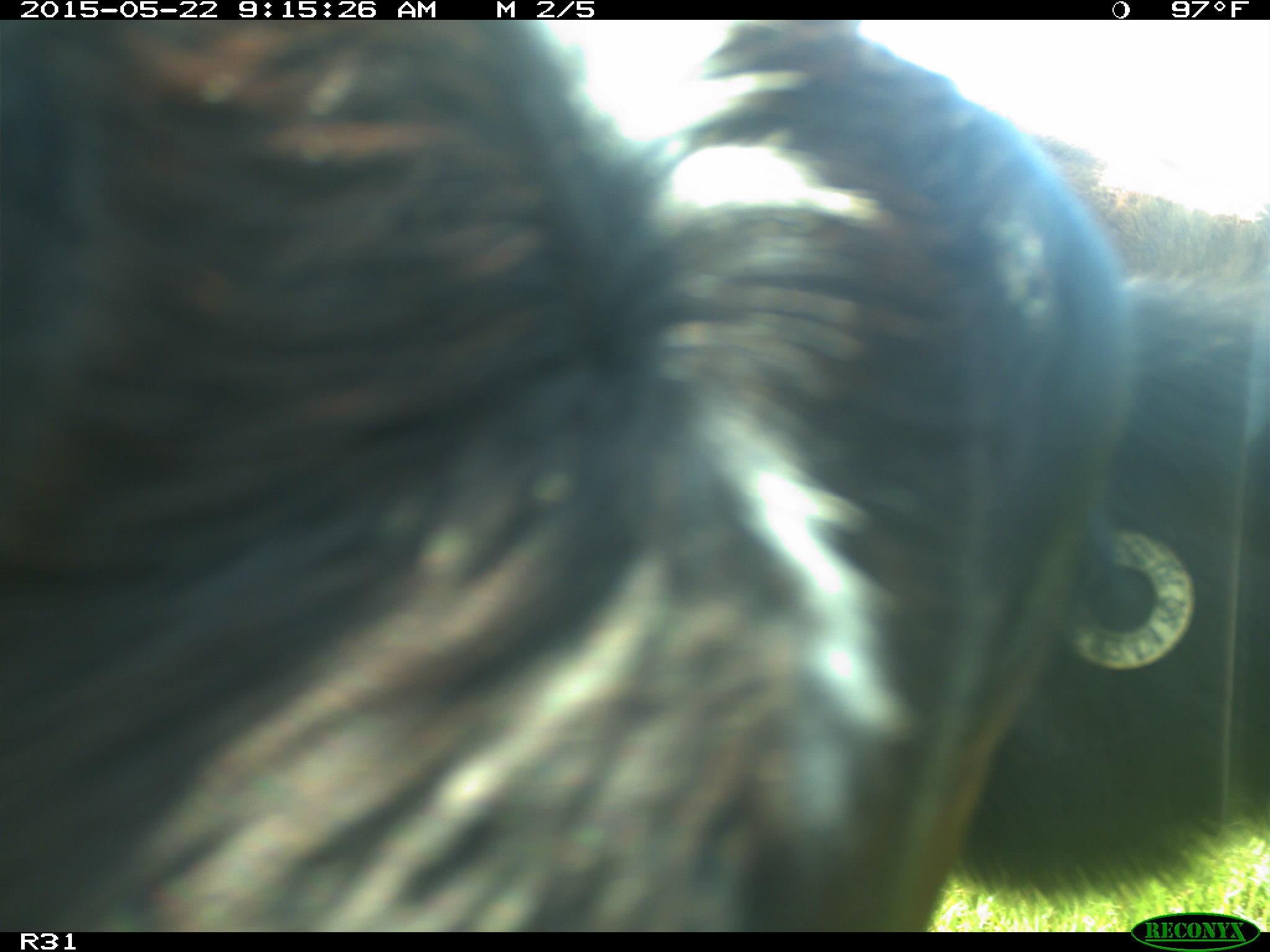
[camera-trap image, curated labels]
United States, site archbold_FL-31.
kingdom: Animalia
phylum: Chordata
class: Mammalia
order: Artiodactyla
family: Bovidae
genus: Bos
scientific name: Bos taurus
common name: domestic cow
Bos taurus (domestic cow).